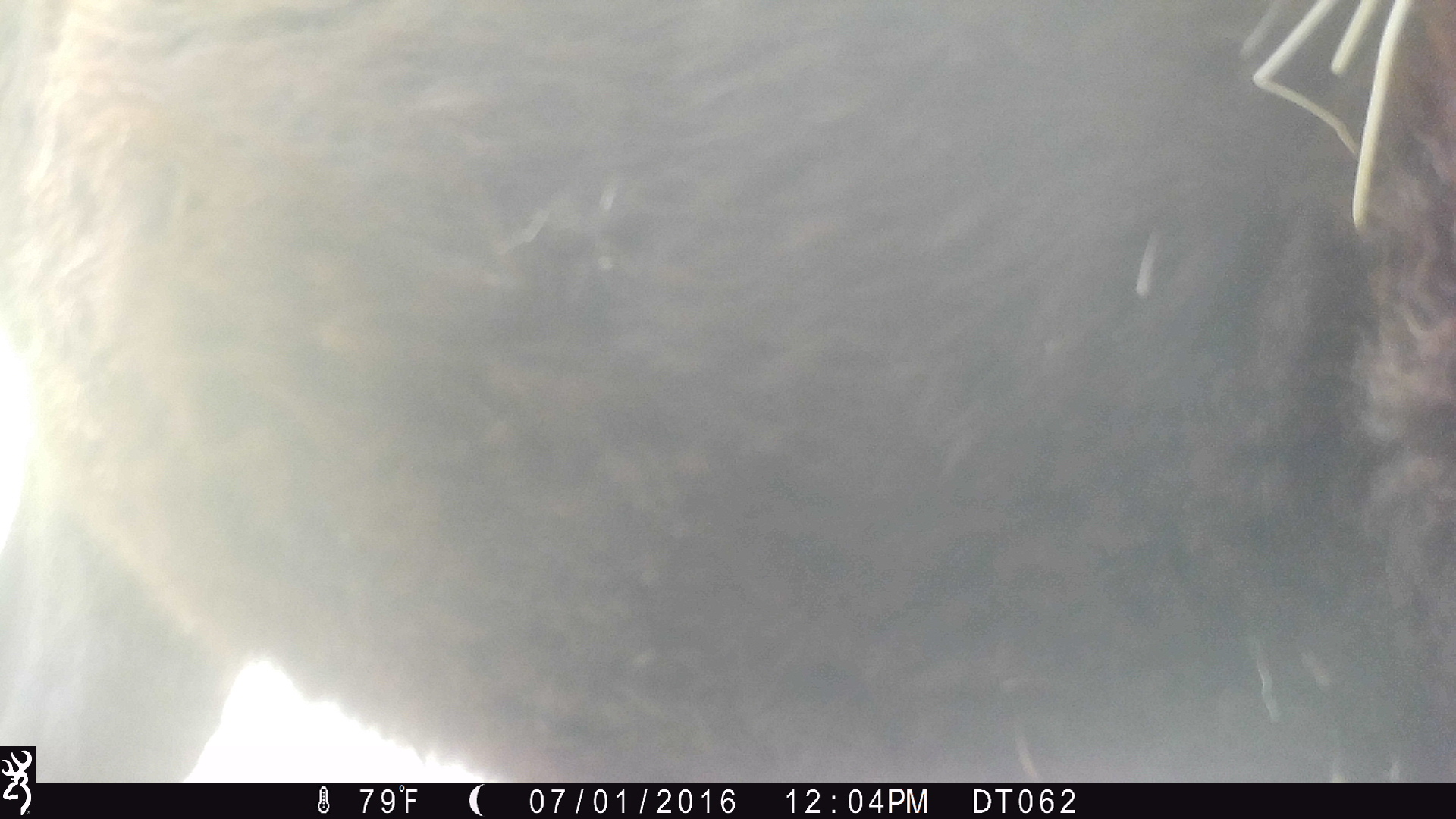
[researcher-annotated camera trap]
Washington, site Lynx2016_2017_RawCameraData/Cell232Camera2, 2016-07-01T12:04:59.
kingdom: Animalia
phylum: Chordata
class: Mammalia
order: Artiodactyla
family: Bovidae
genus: Bos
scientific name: Bos taurus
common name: domestic cattle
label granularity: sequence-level